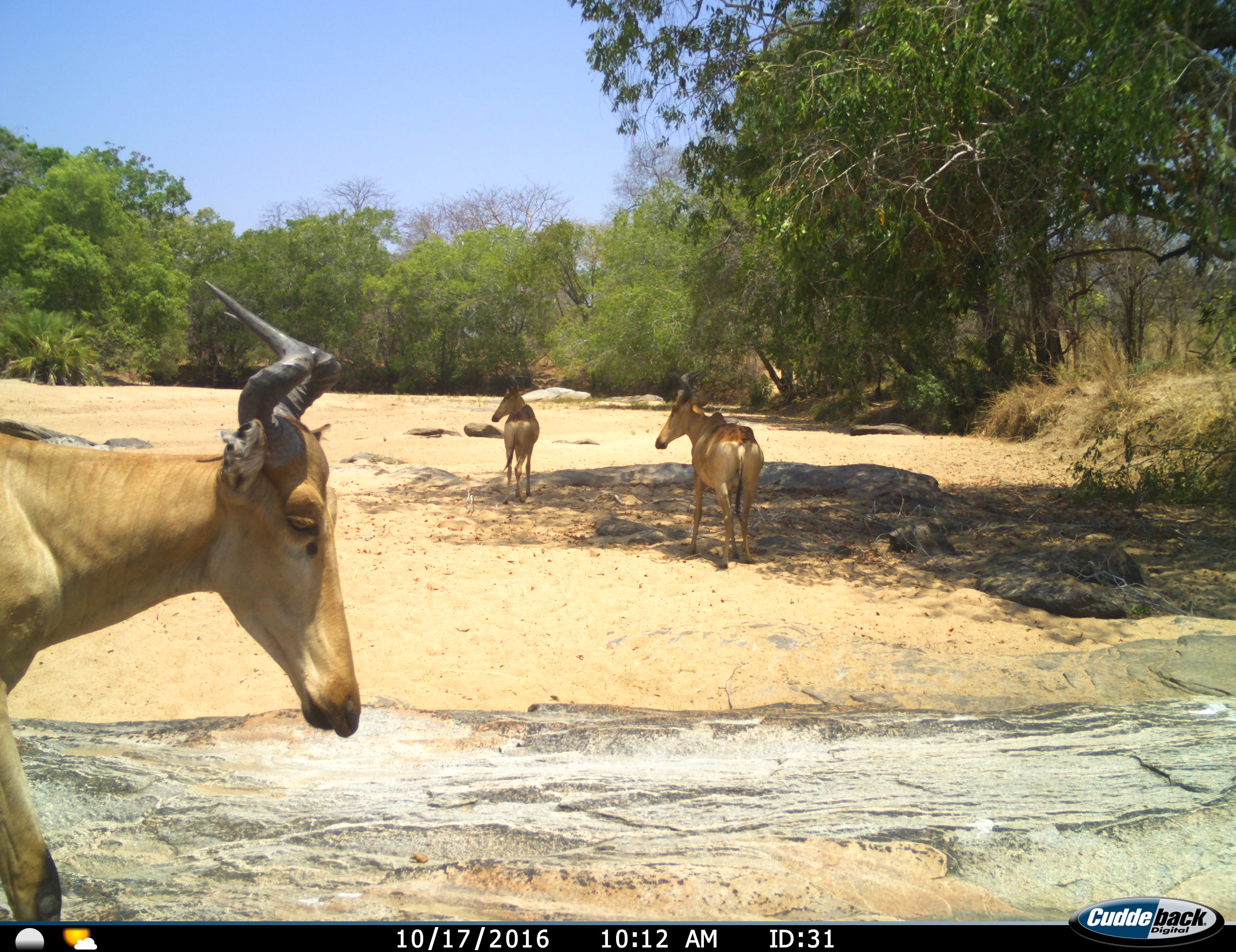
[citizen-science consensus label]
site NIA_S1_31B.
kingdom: Animalia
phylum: Chordata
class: Mammalia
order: Artiodactyla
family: Bovidae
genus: Alcelaphus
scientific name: Alcelaphus buselaphus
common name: hartebeest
Hartebeest (Alcelaphus buselaphus), count 3. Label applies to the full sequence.